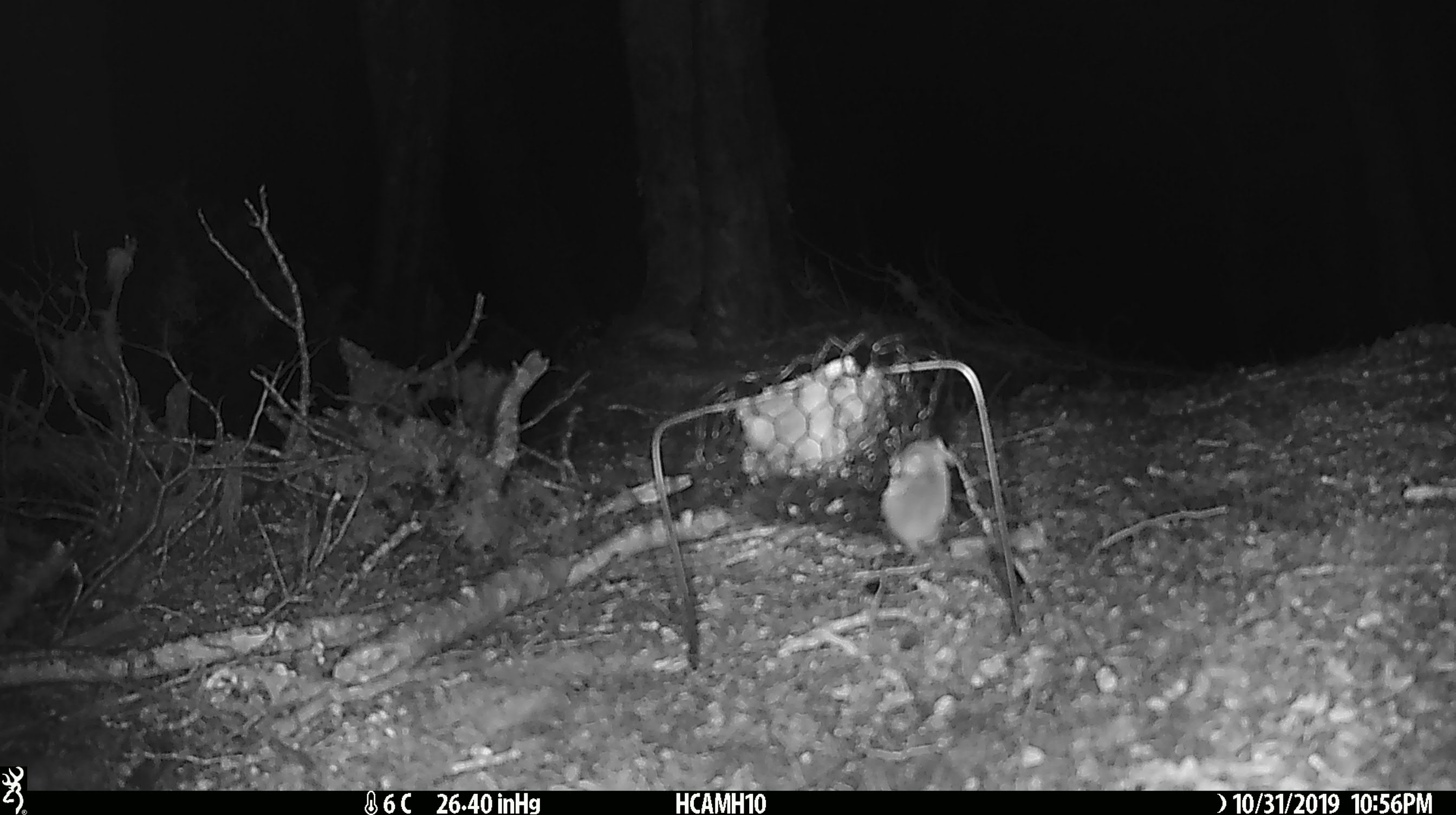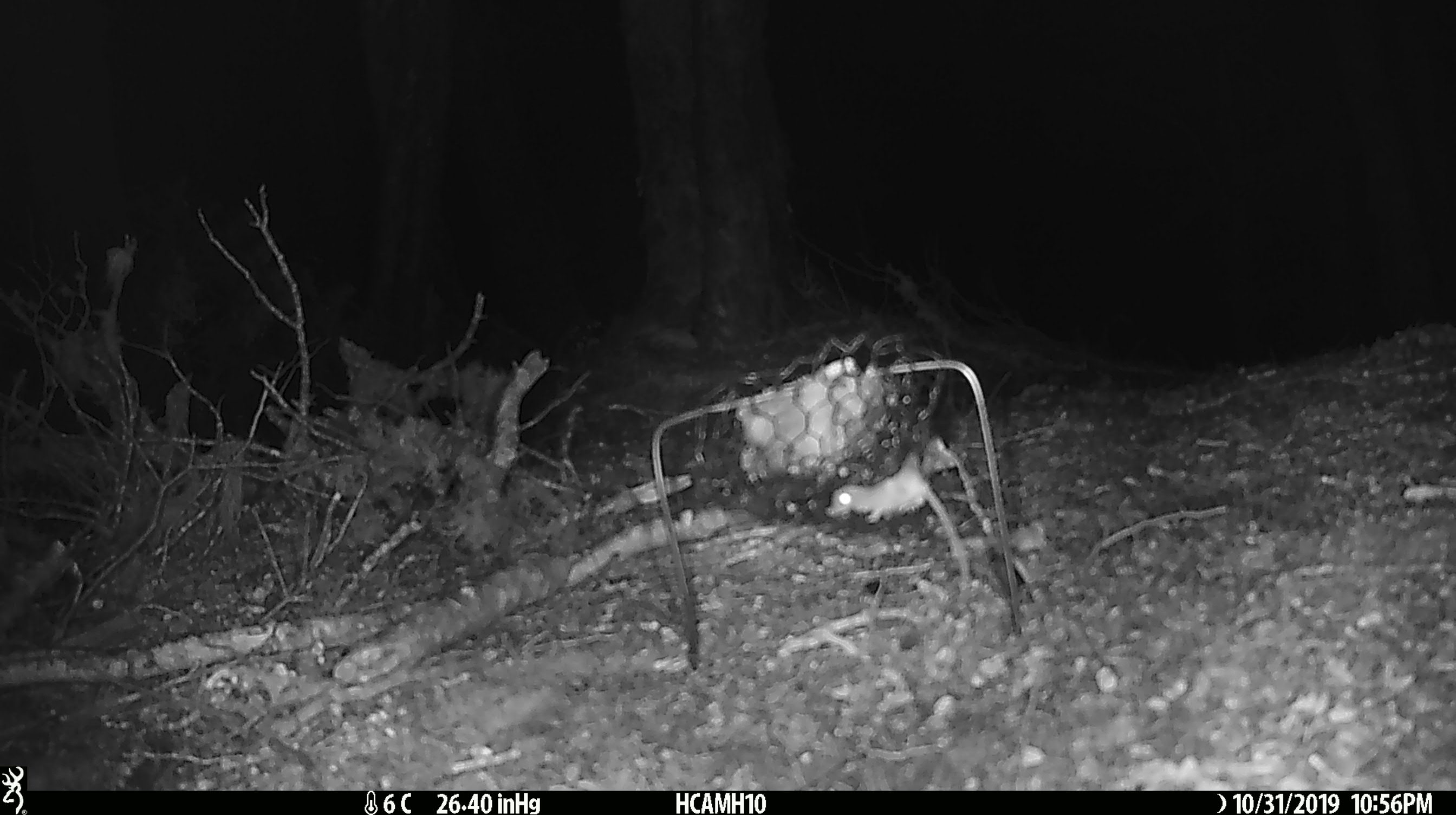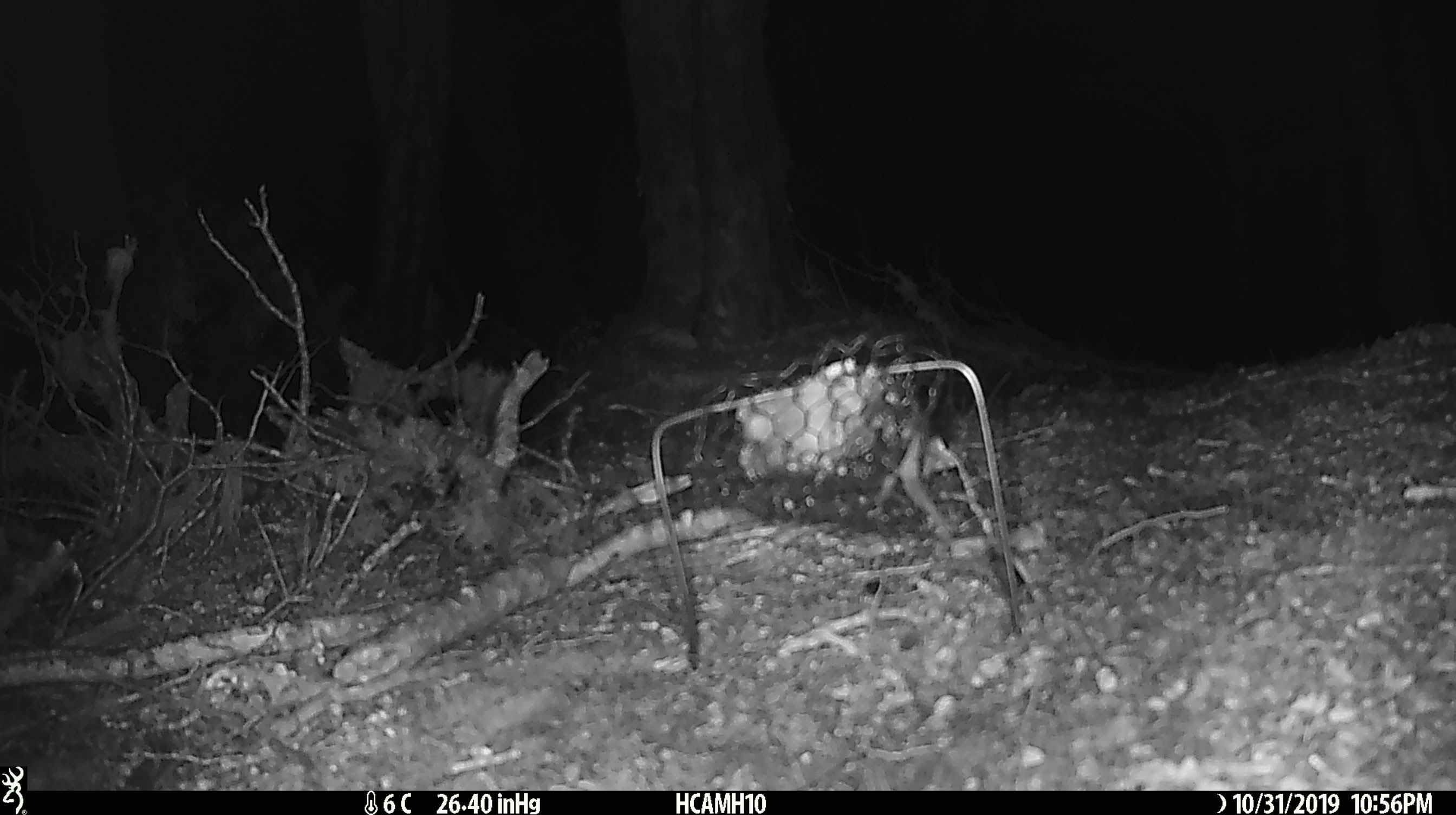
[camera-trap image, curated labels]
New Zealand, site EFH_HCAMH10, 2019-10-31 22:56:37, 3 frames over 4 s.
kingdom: Animalia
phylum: Chordata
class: Mammalia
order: Rodentia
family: Muridae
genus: Mus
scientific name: Mus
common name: mouse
Mouse (Mus).